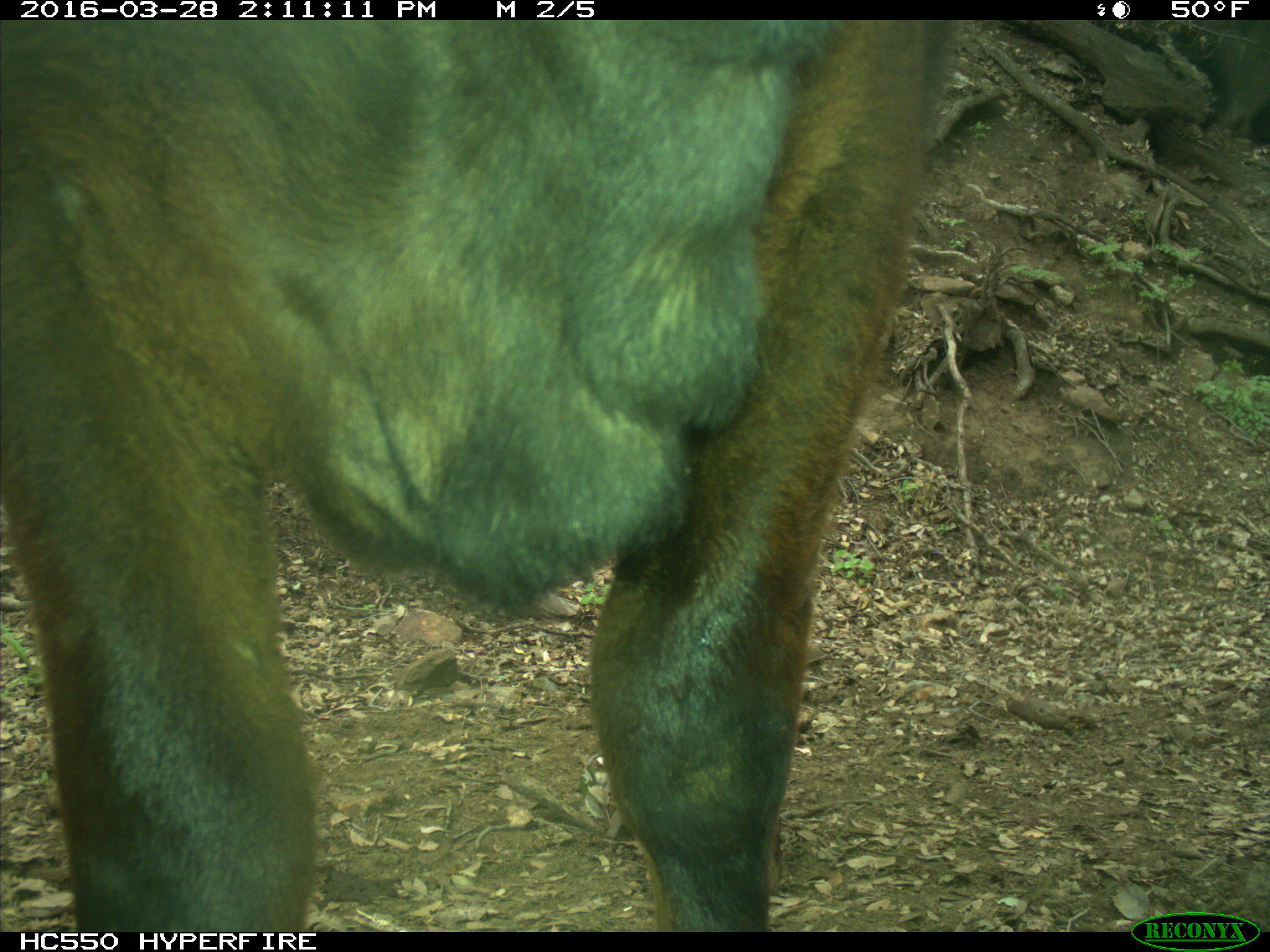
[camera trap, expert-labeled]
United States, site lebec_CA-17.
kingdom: Animalia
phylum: Chordata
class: Mammalia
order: Artiodactyla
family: Bovidae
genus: Bos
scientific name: Bos taurus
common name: domestic cow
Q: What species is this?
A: Bos taurus (domestic cow).